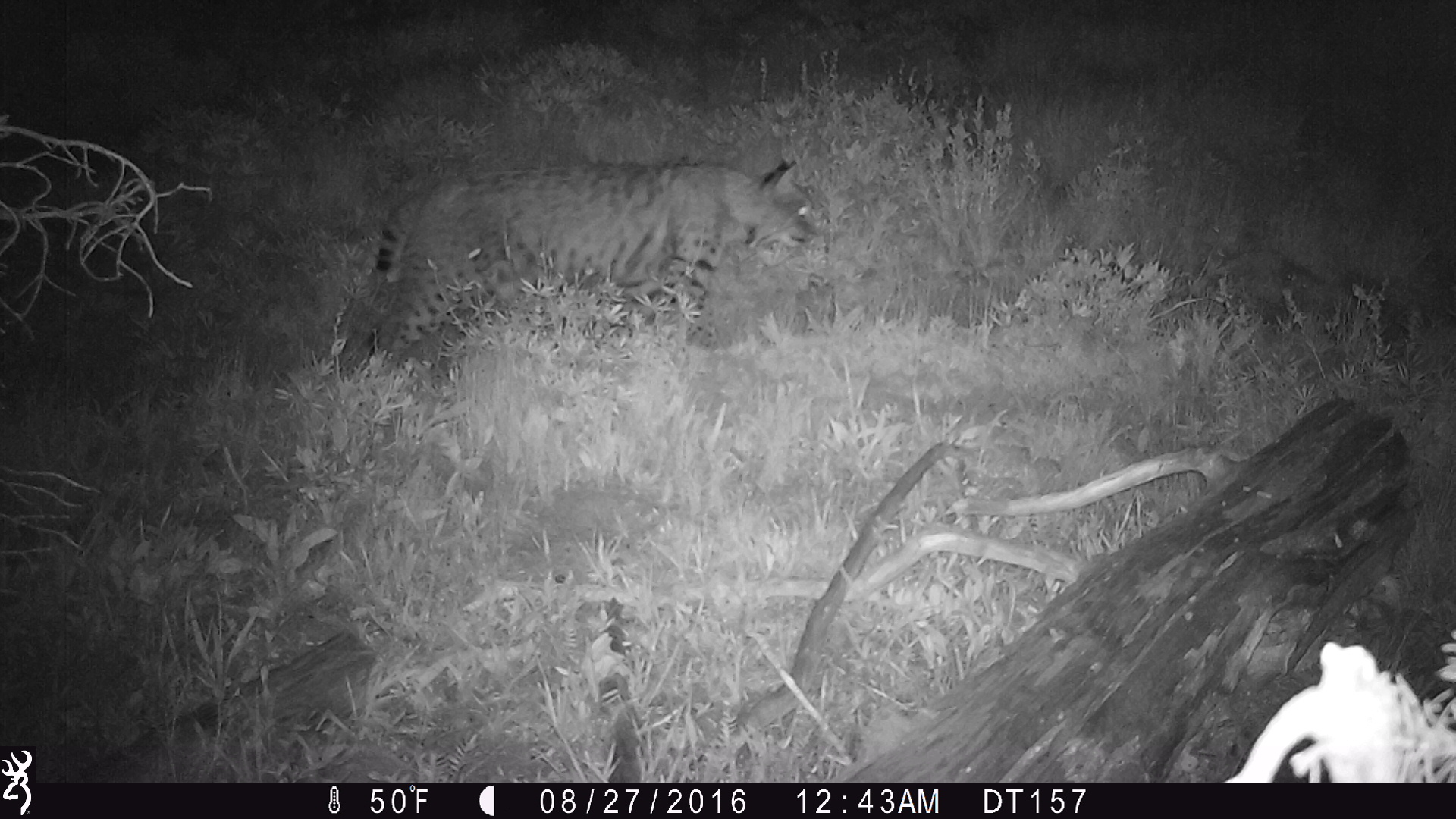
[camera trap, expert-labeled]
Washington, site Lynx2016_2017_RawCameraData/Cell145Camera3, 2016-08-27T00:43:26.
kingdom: Animalia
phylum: Chordata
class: Mammalia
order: Carnivora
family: Felidae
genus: Lynx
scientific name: Lynx rufus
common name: bobcat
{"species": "Lynx rufus (bobcat)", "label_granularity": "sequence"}